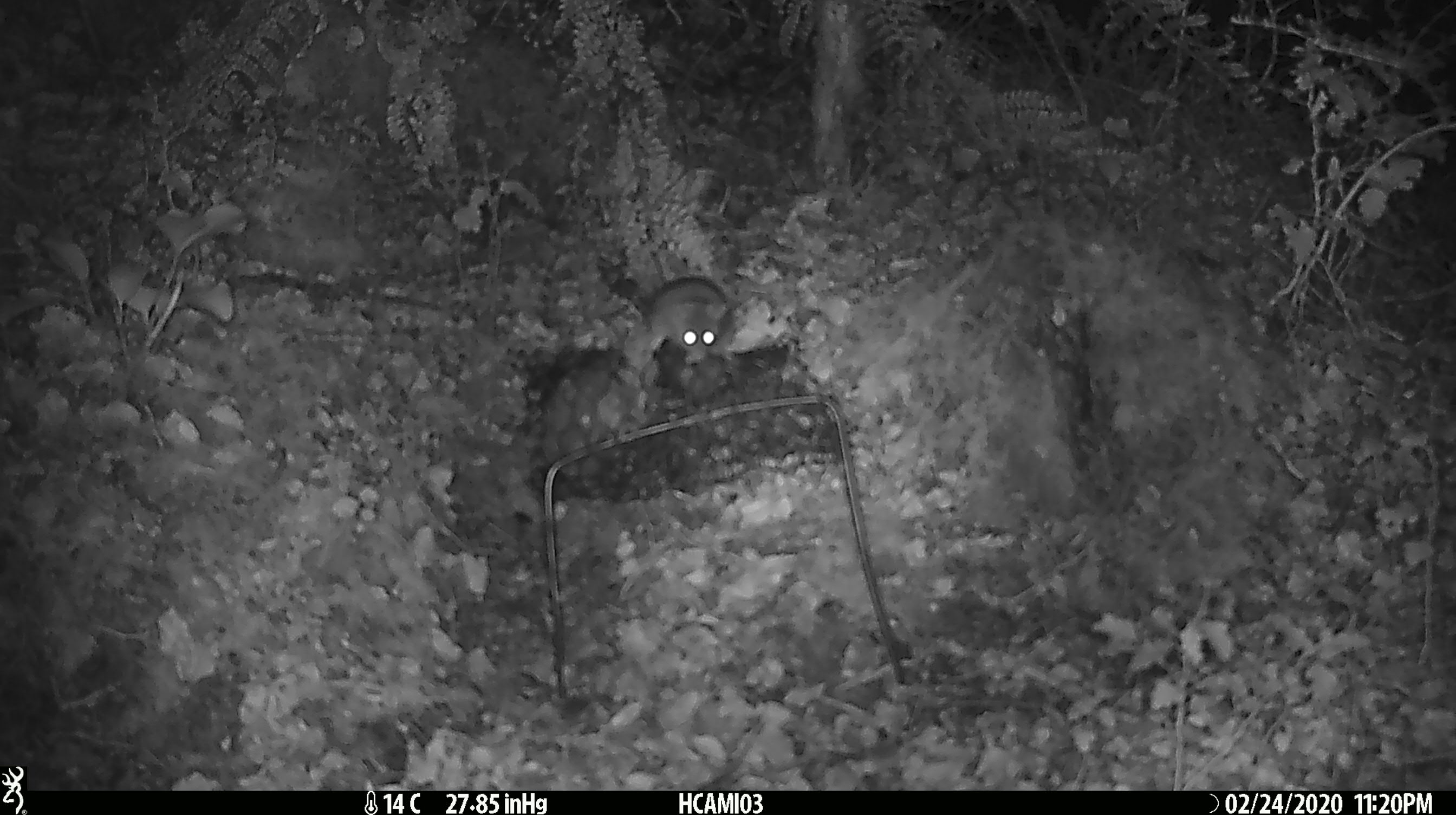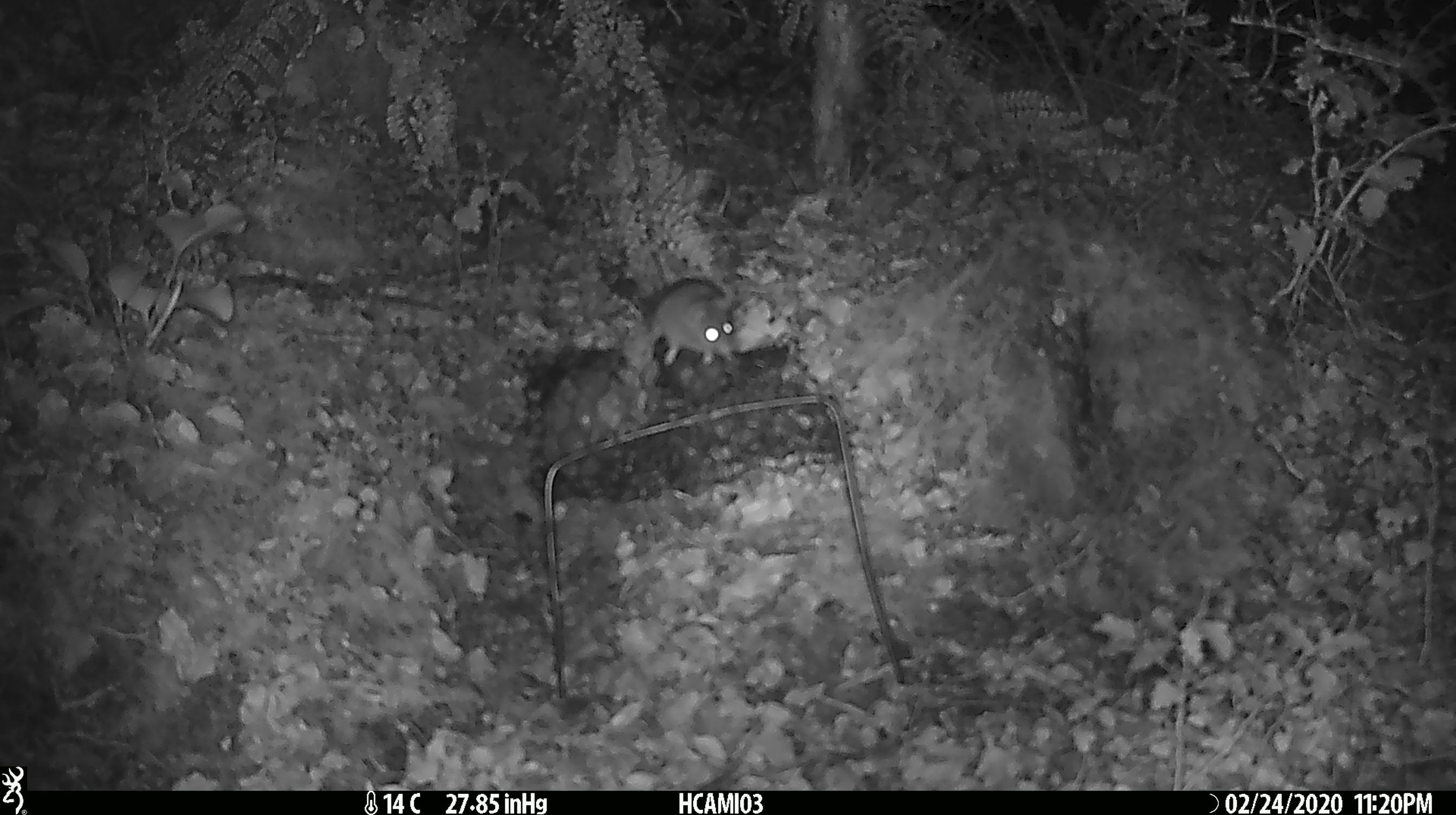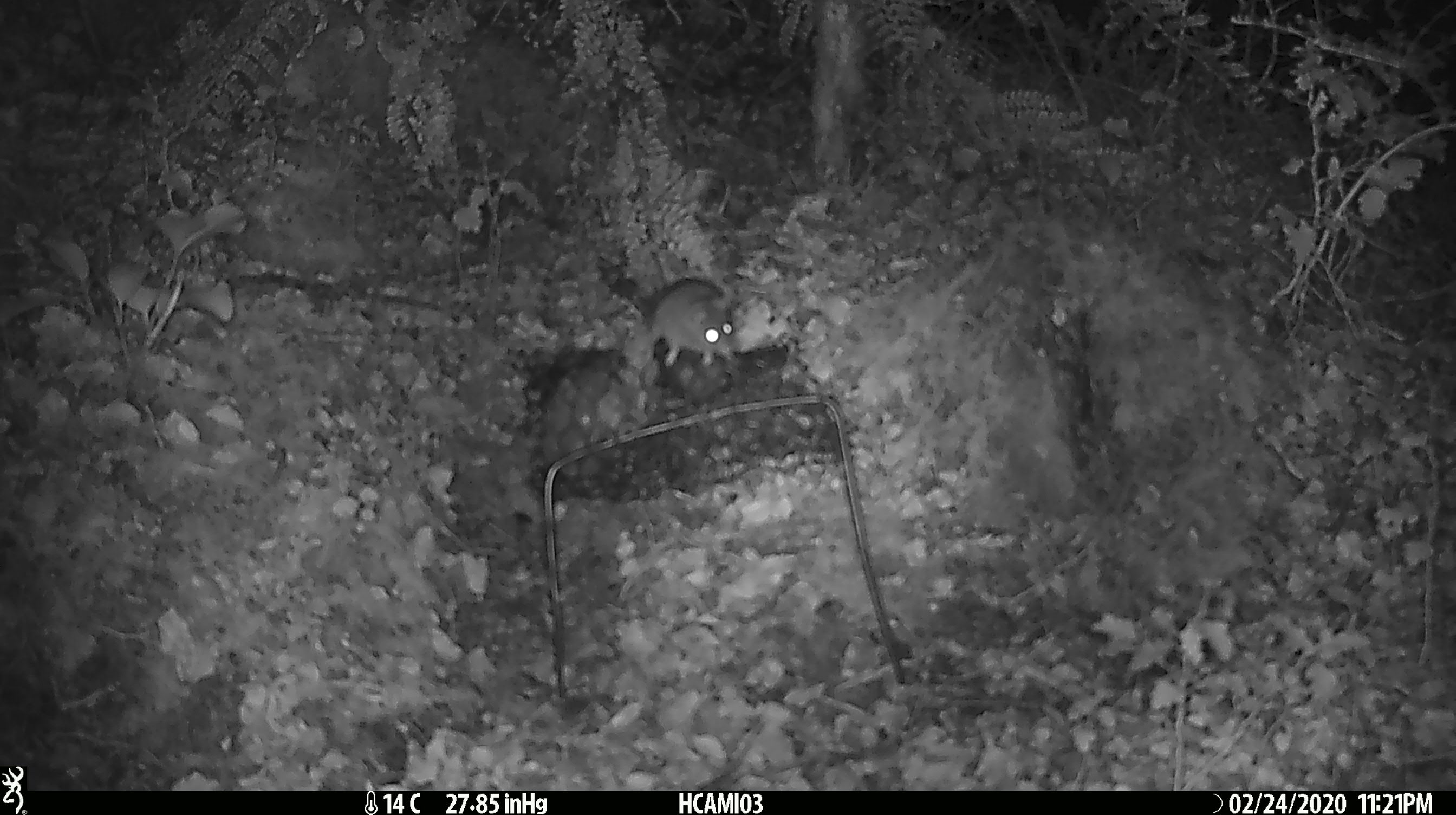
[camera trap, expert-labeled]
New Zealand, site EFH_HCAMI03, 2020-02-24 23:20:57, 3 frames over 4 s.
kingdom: Animalia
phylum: Chordata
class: Mammalia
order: Rodentia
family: Muridae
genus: Mus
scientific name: Mus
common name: mouse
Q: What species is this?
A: Mouse (Mus).